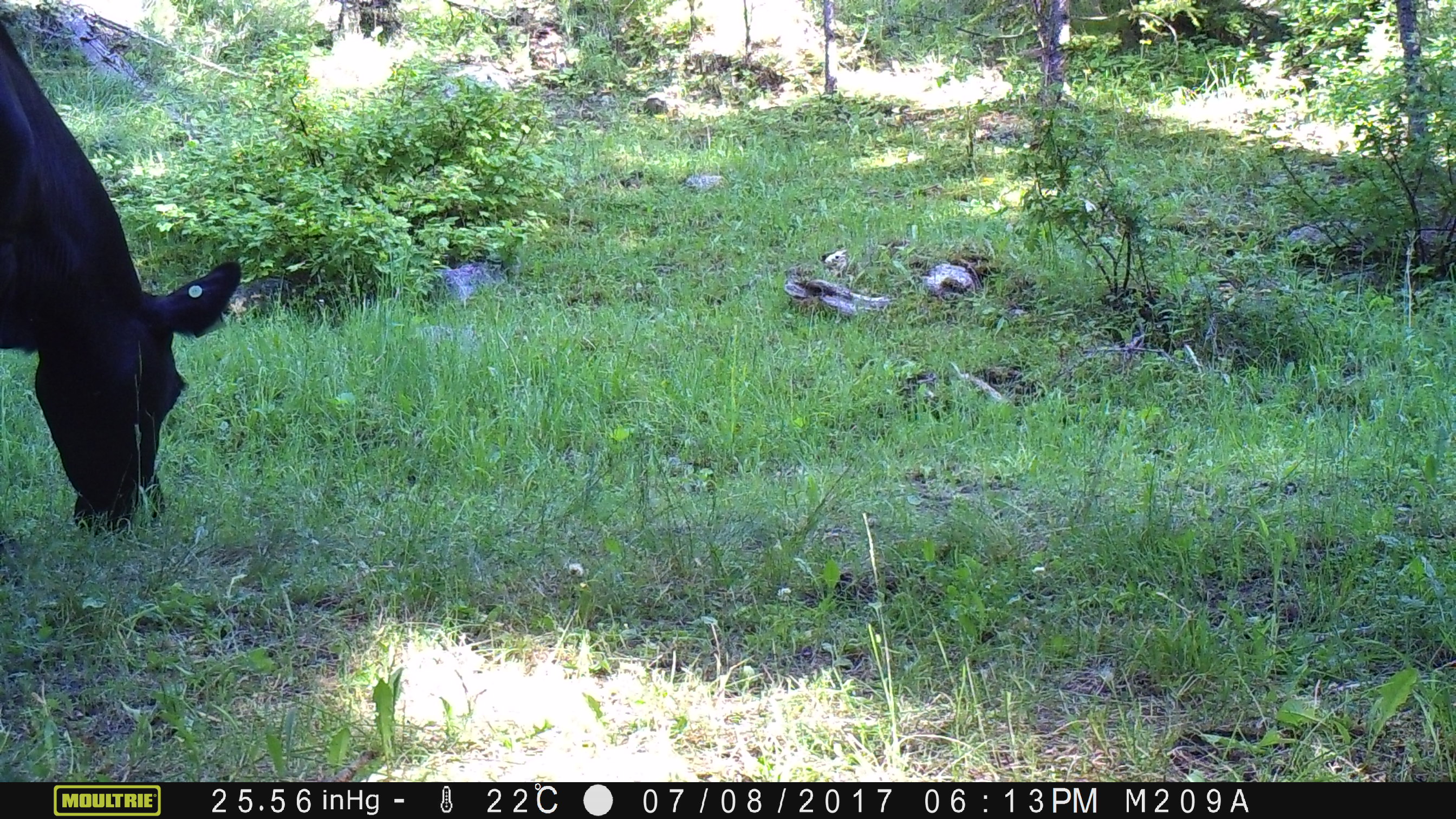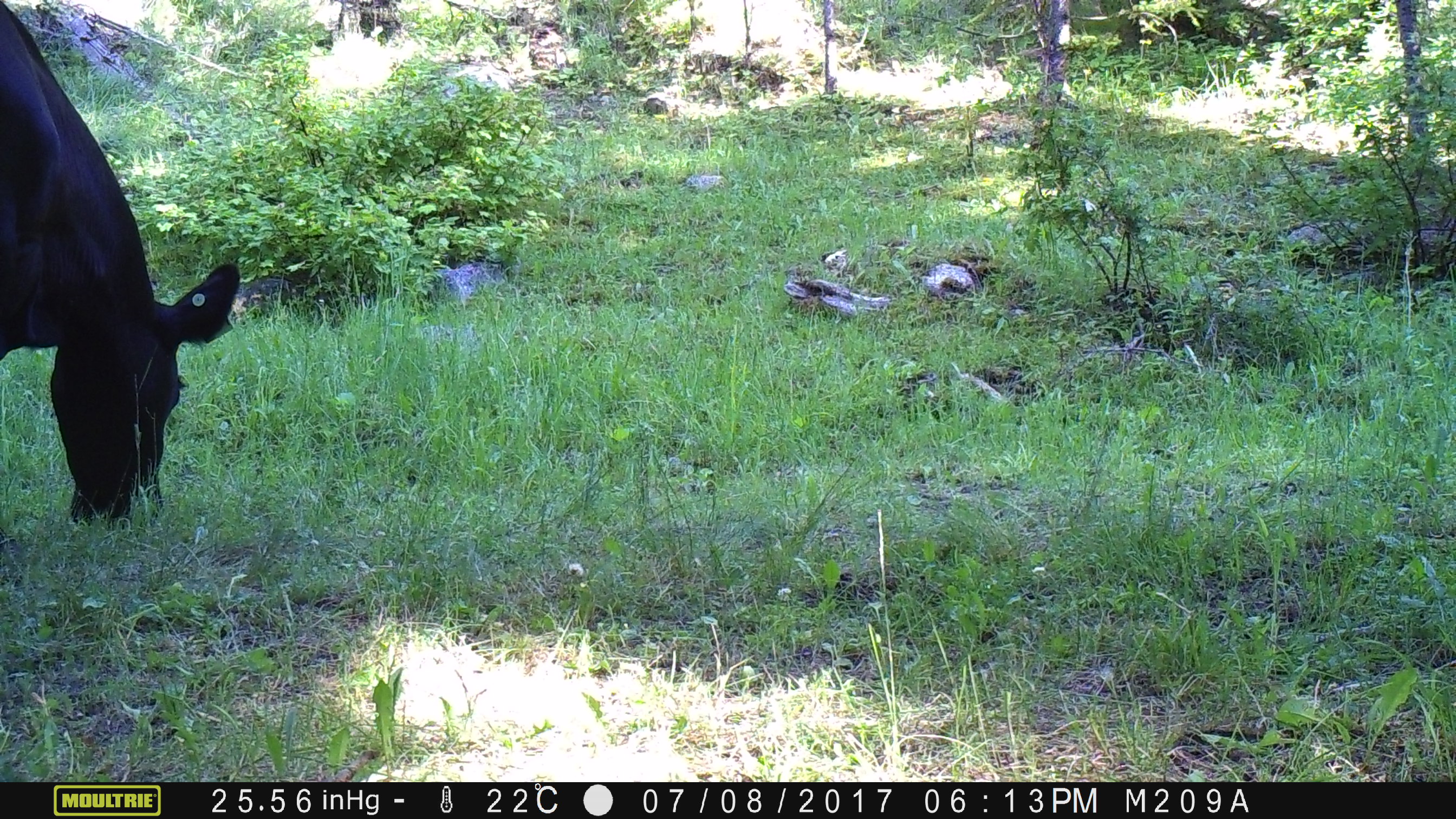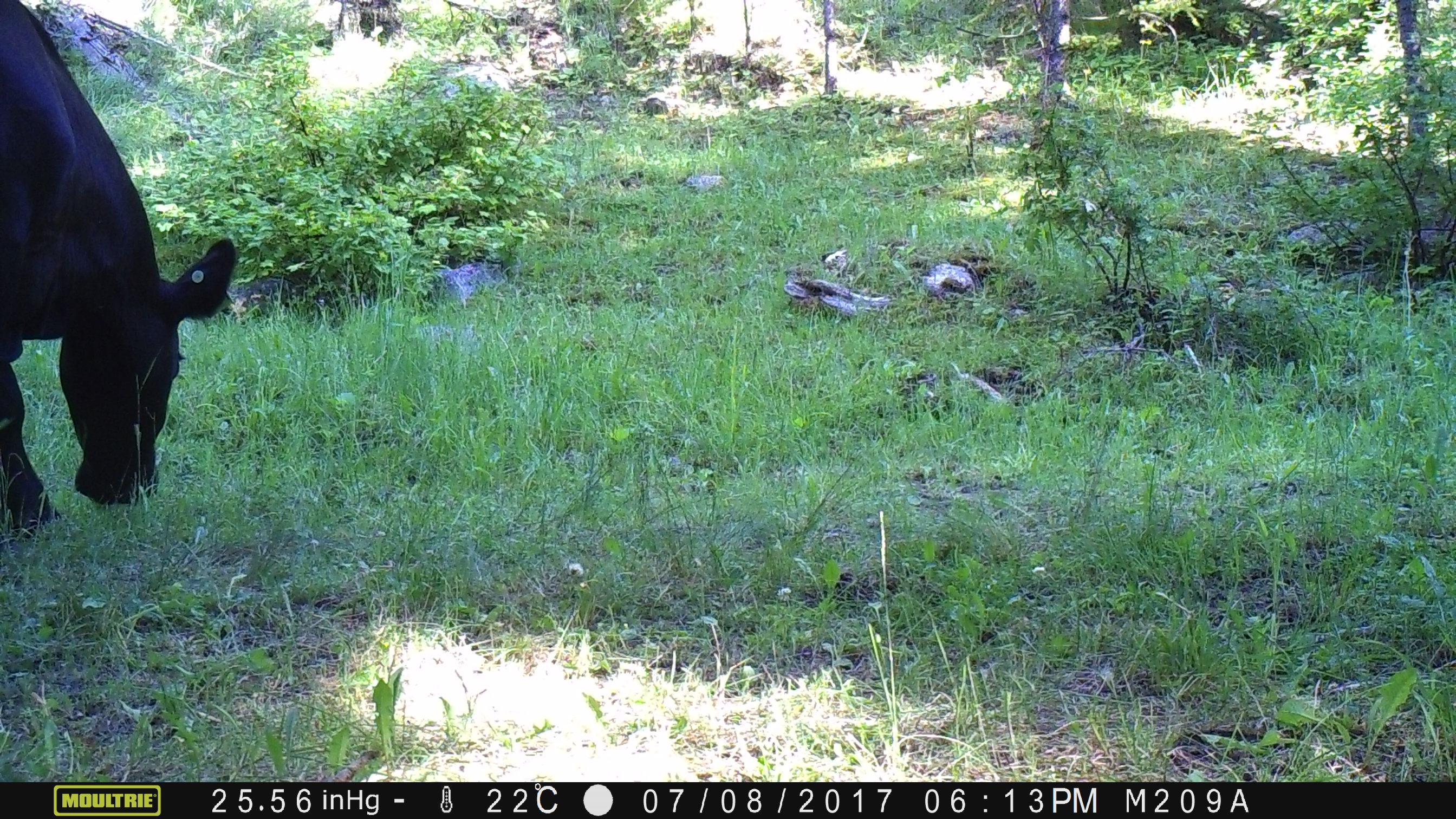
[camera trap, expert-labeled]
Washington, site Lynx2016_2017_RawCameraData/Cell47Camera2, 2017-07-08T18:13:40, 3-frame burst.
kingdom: Animalia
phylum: Chordata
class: Mammalia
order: Artiodactyla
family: Bovidae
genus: Bos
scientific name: Bos taurus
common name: domestic cattle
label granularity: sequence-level